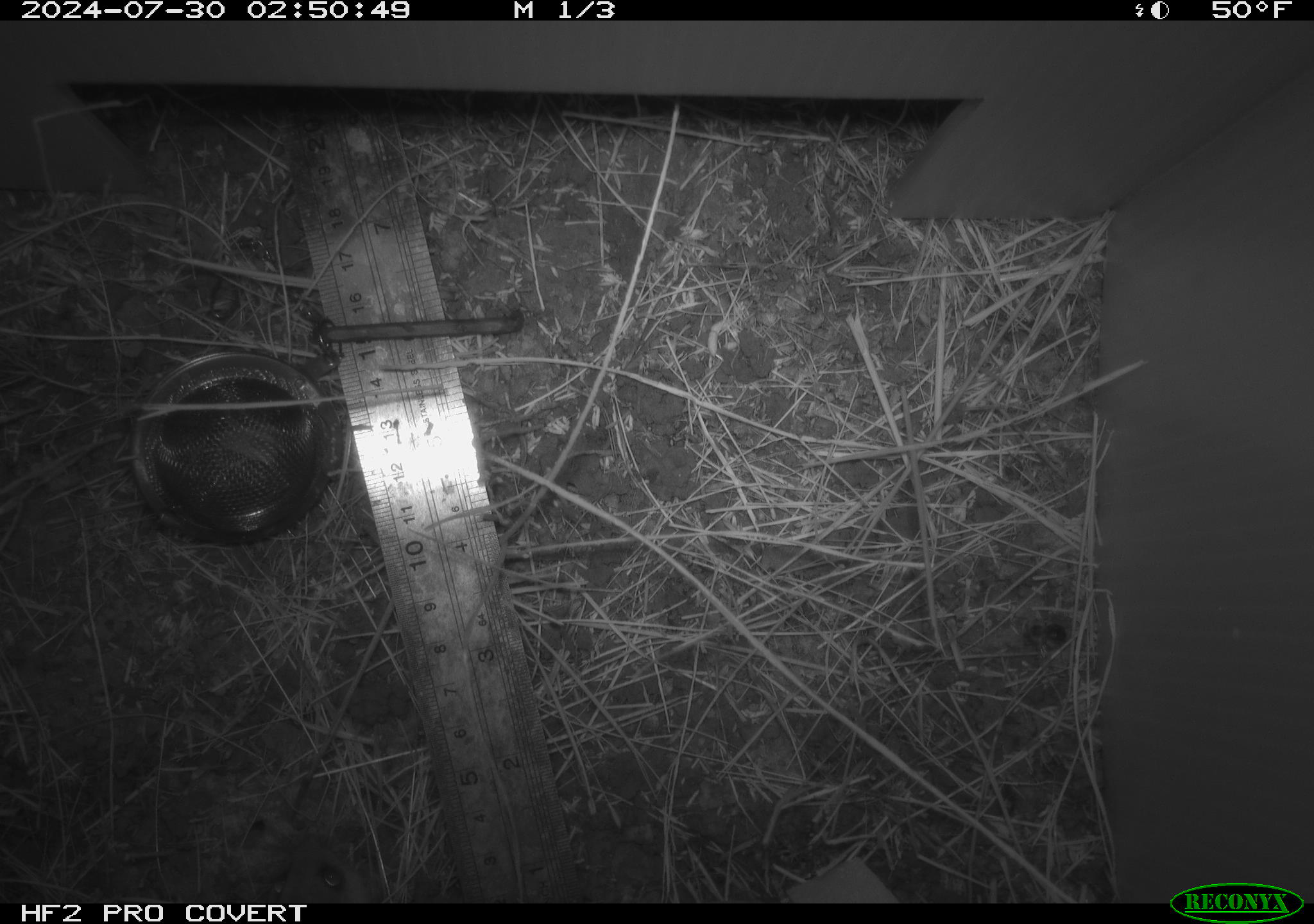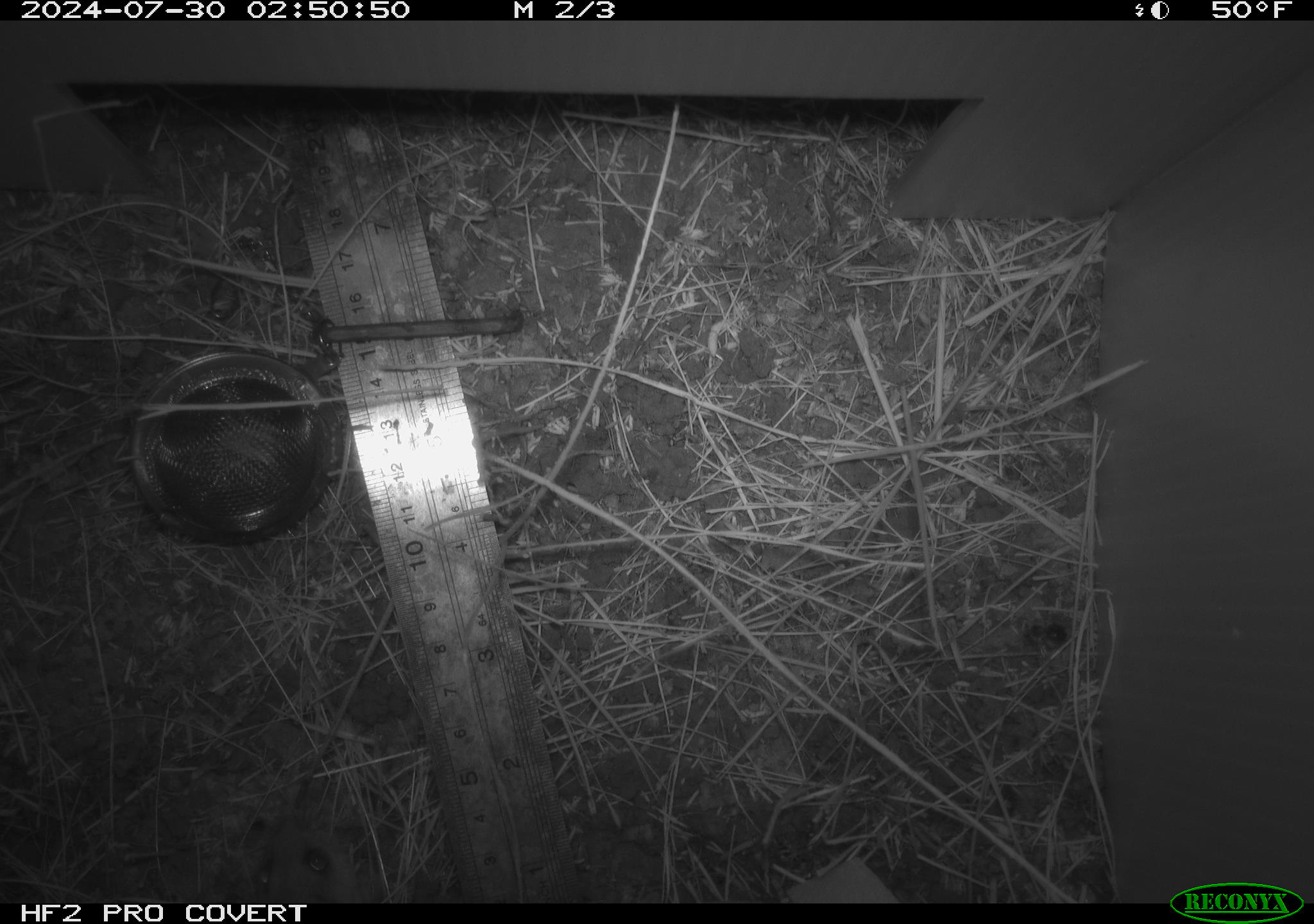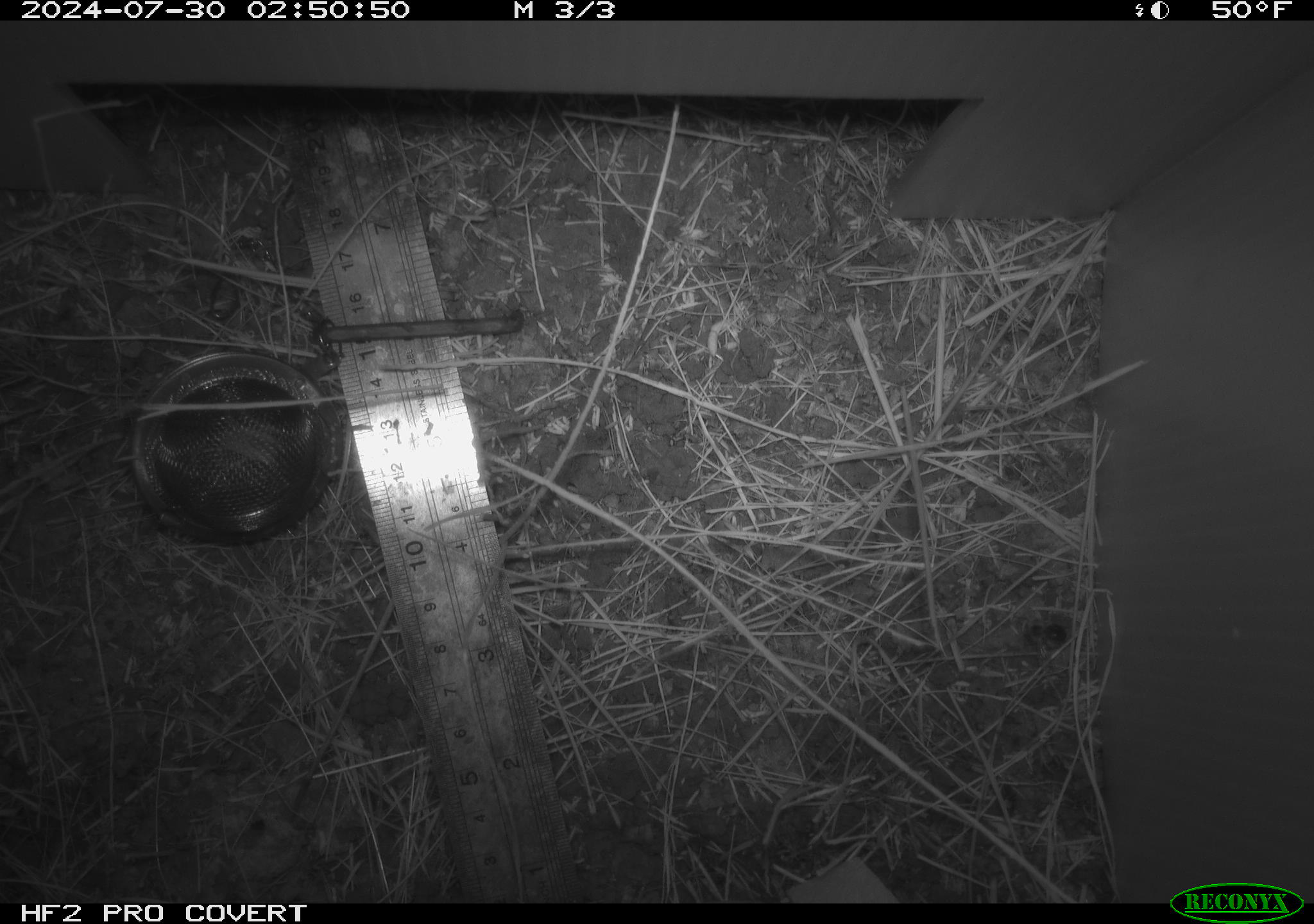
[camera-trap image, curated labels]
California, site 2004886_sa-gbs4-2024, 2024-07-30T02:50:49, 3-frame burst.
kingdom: Animalia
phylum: Chordata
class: Mammalia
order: Rodentia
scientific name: Rodentia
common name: mouse species